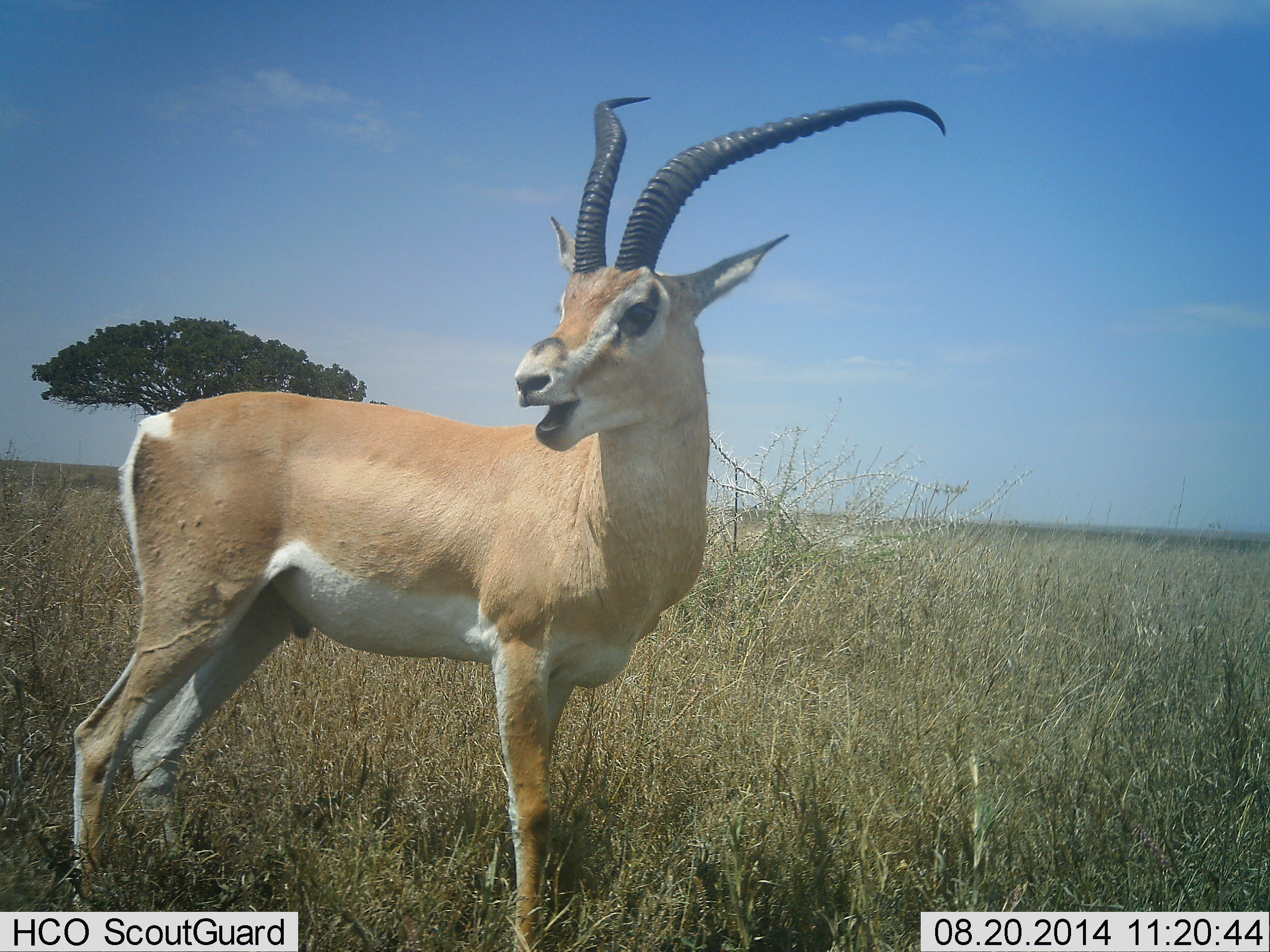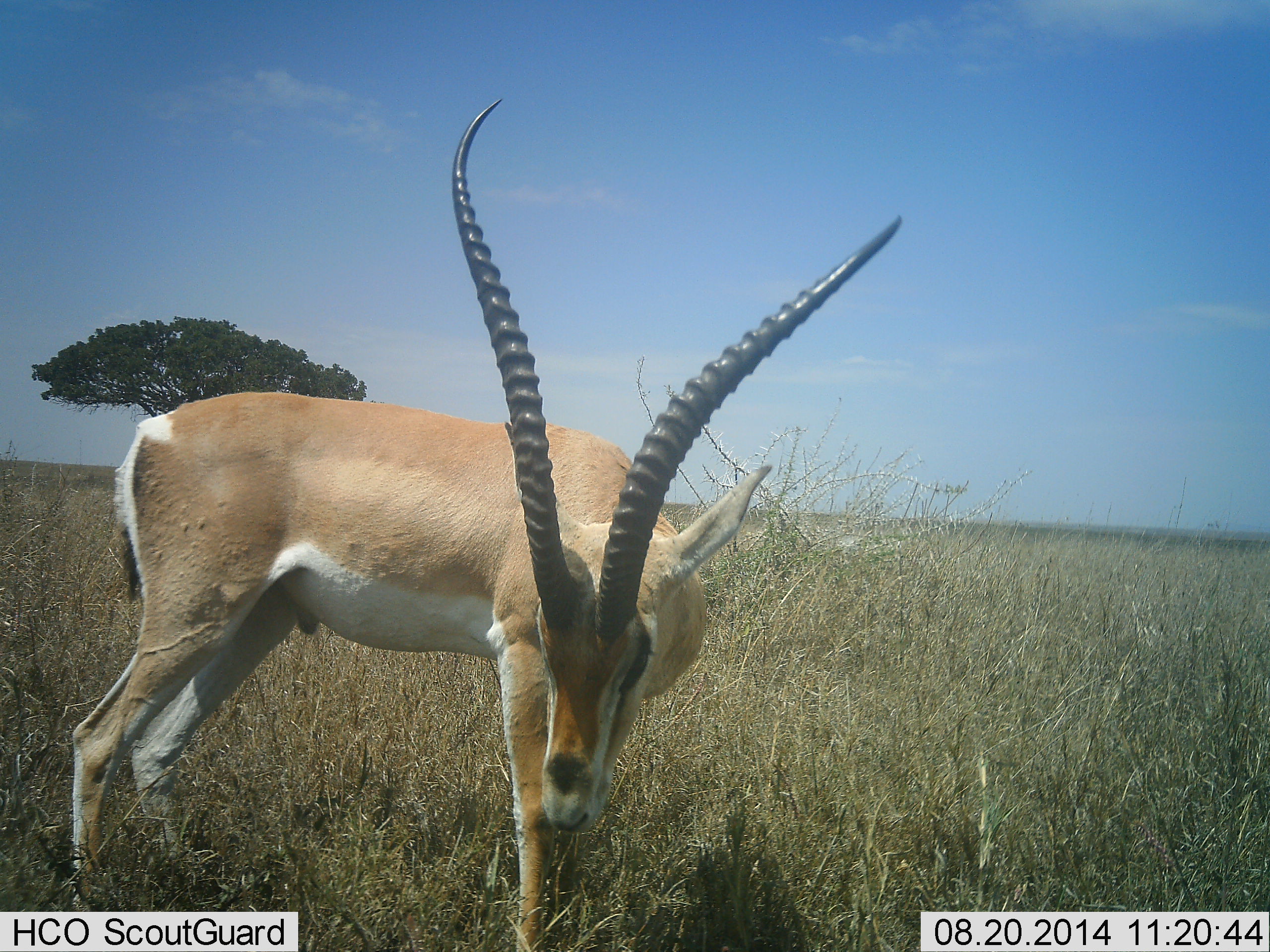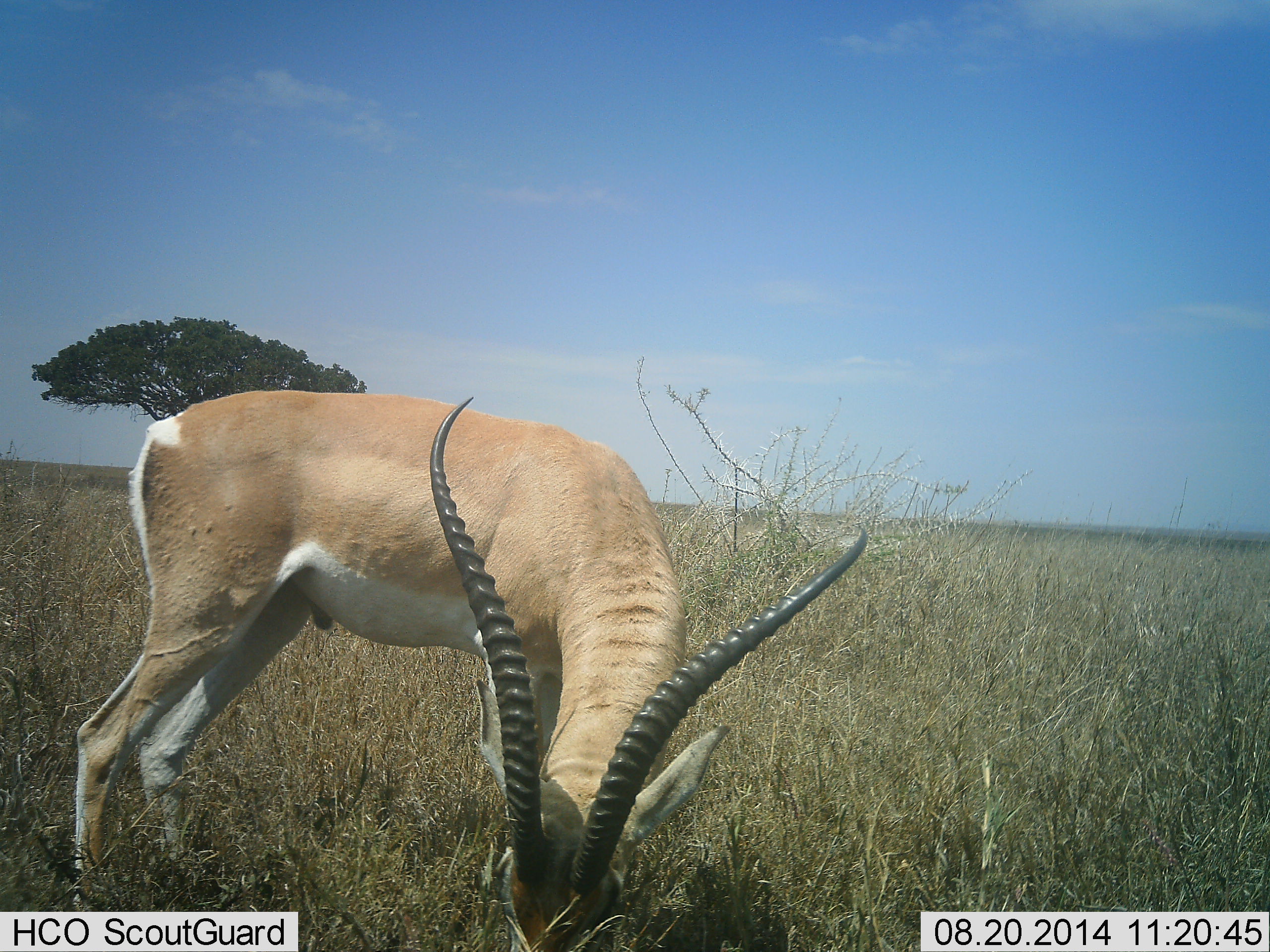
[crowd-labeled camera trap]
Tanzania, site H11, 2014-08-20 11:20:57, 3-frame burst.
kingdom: Animalia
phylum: Chordata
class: Mammalia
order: Artiodactyla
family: Bovidae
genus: Nanger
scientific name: Nanger granti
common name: grant's gazelle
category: gazellegrants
Gazellegrants (grant's gazelle) (Nanger granti), count 1. Behavior (volunteer vote fractions): standing 70%, resting 0%, moving 0%, interacting 10%. Young present (vote fraction): 0%. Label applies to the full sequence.